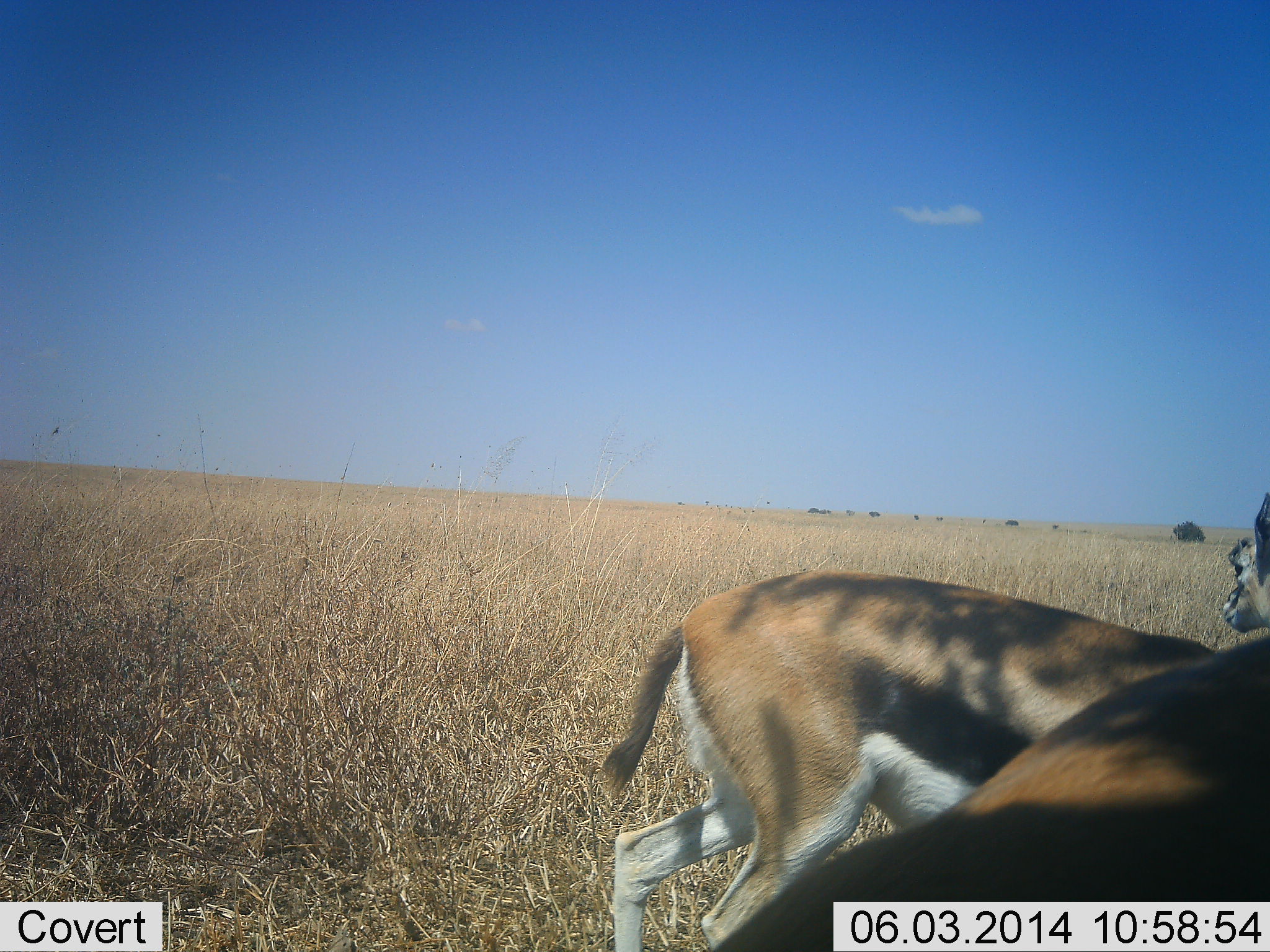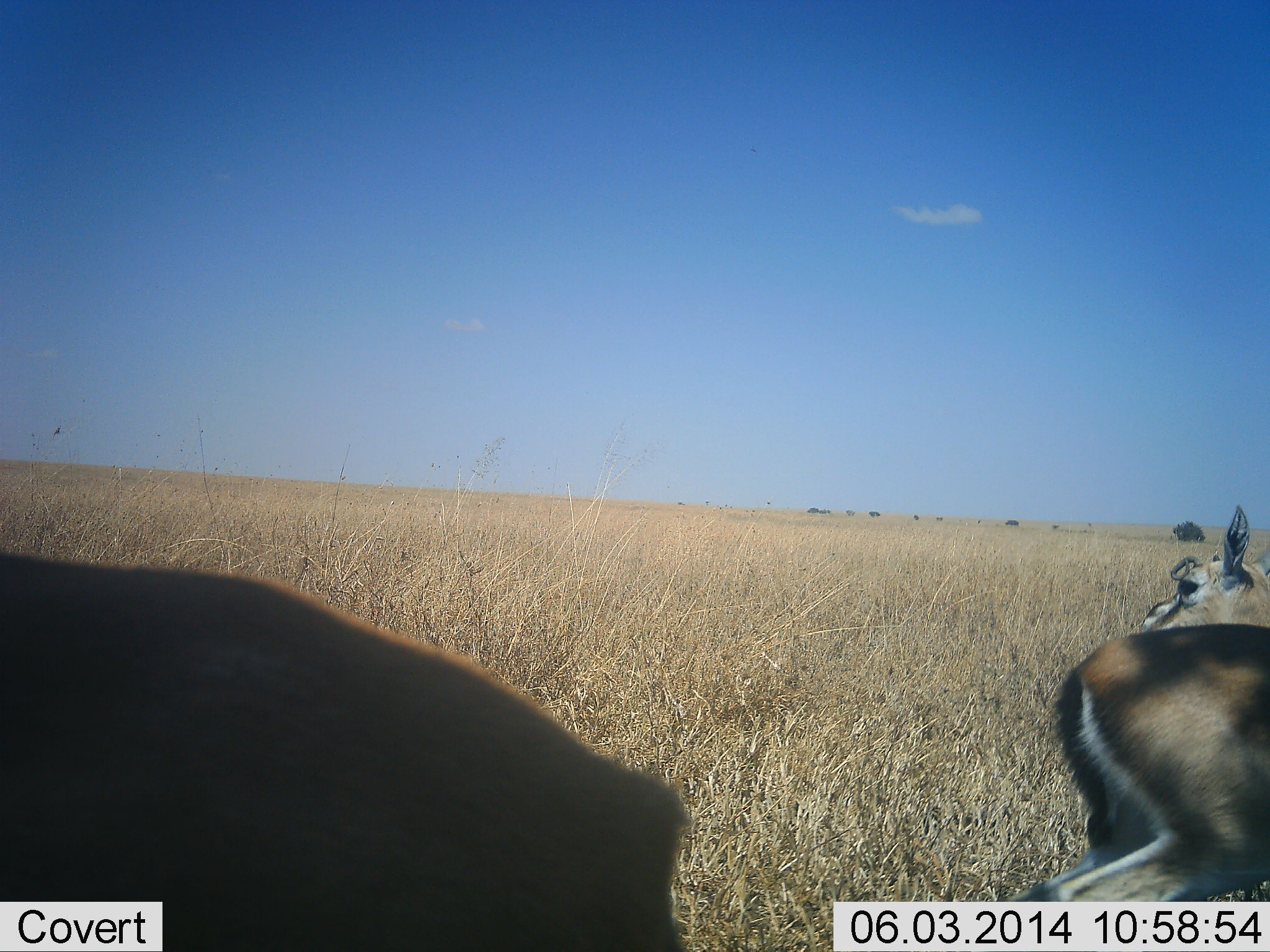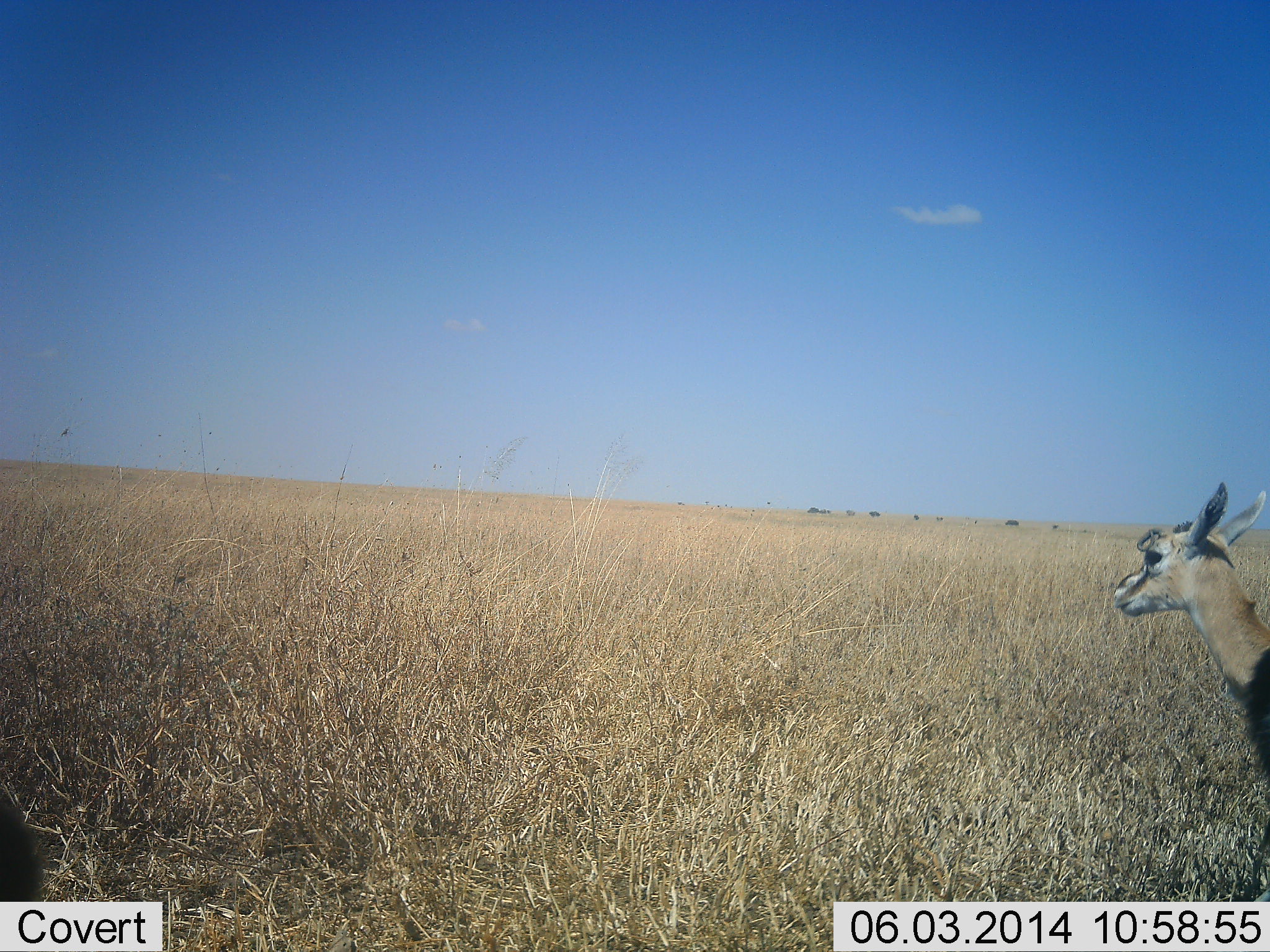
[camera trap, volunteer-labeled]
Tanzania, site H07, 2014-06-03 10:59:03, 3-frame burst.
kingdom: Animalia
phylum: Chordata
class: Mammalia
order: Artiodactyla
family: Bovidae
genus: Eudorcas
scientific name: Eudorcas thomsonii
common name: thomson's gazelle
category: gazellethomsons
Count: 3.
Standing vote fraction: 50%.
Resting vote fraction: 0%.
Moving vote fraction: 100%.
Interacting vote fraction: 0%.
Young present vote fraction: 10%.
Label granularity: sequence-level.